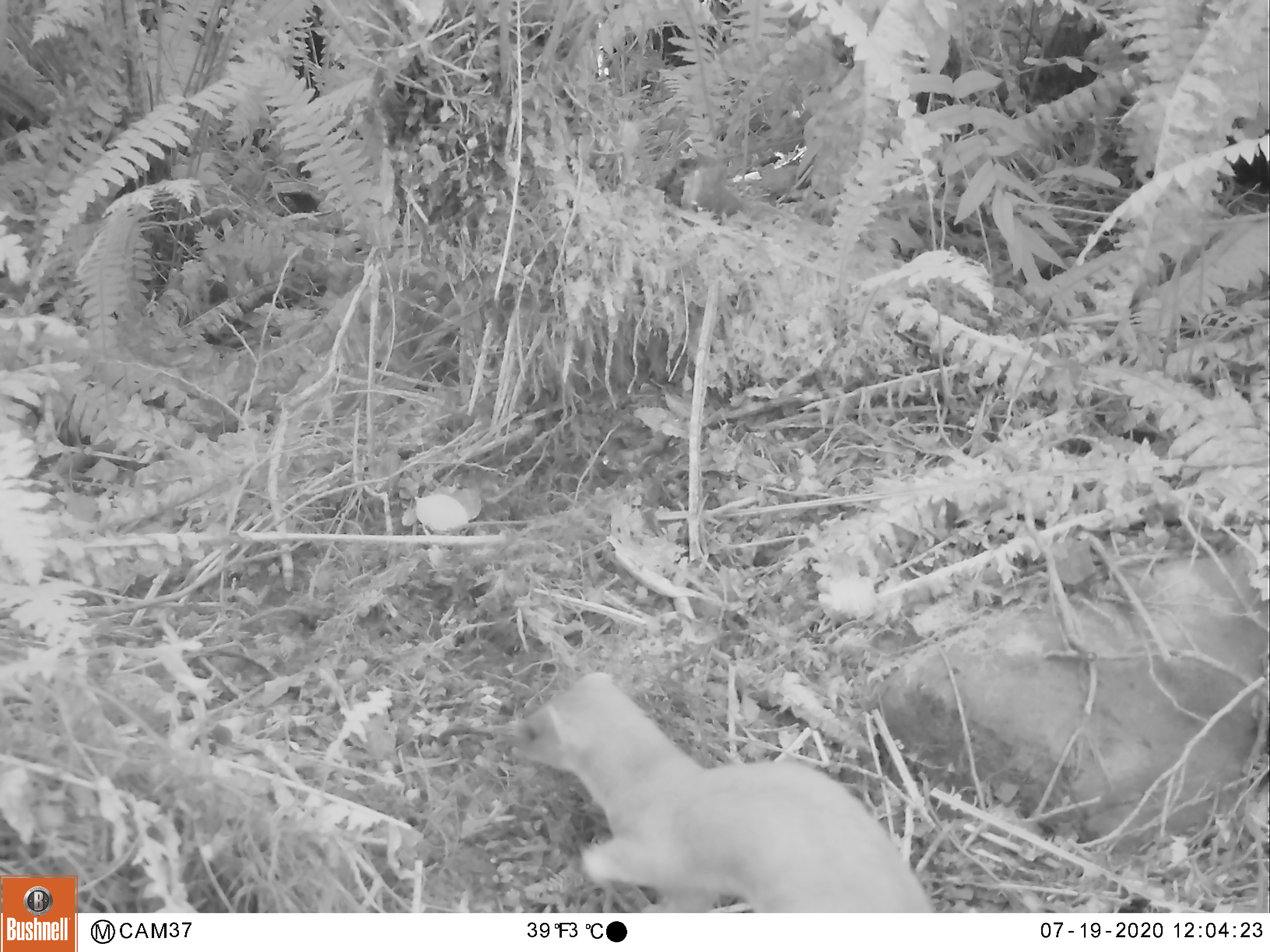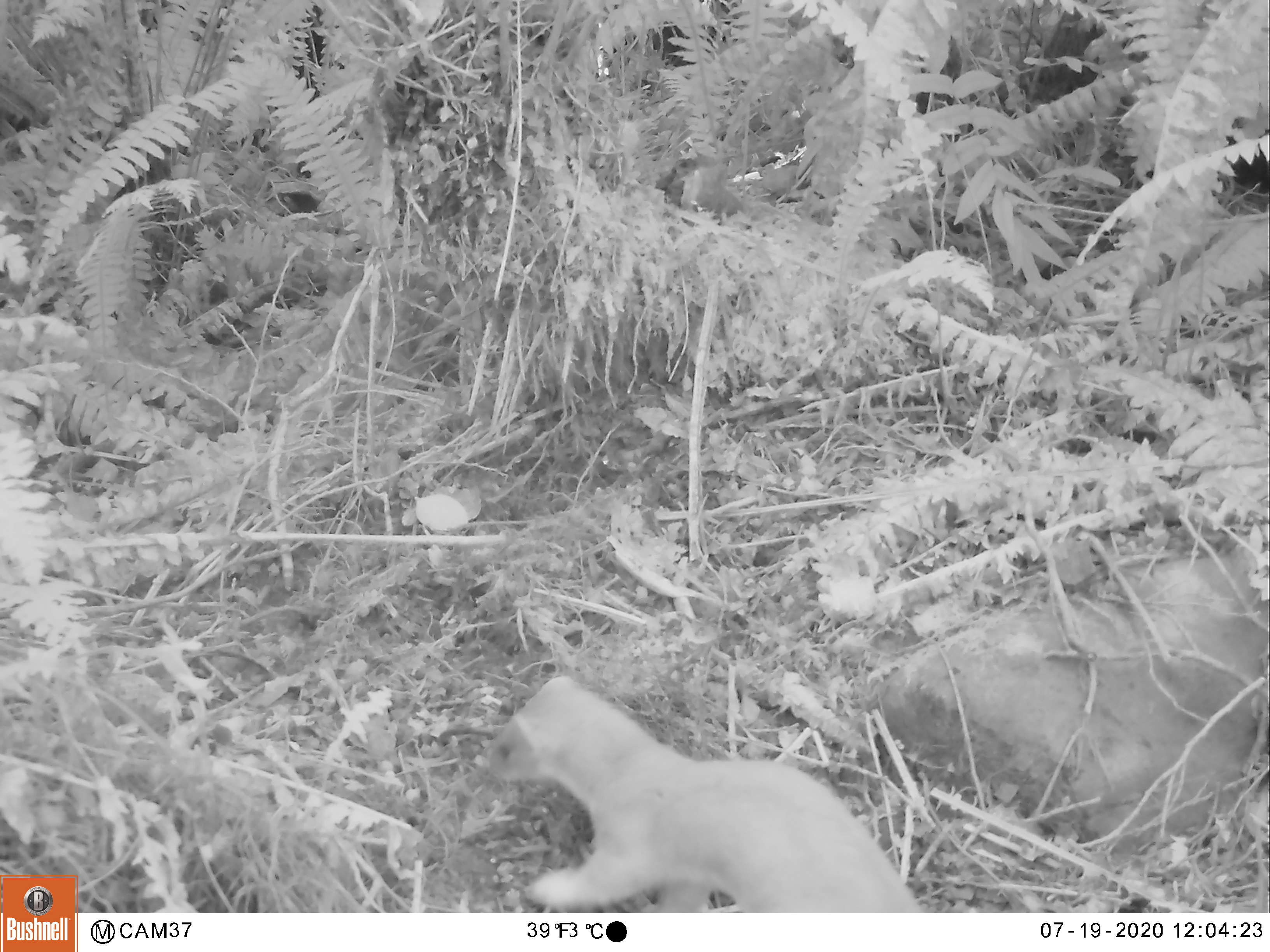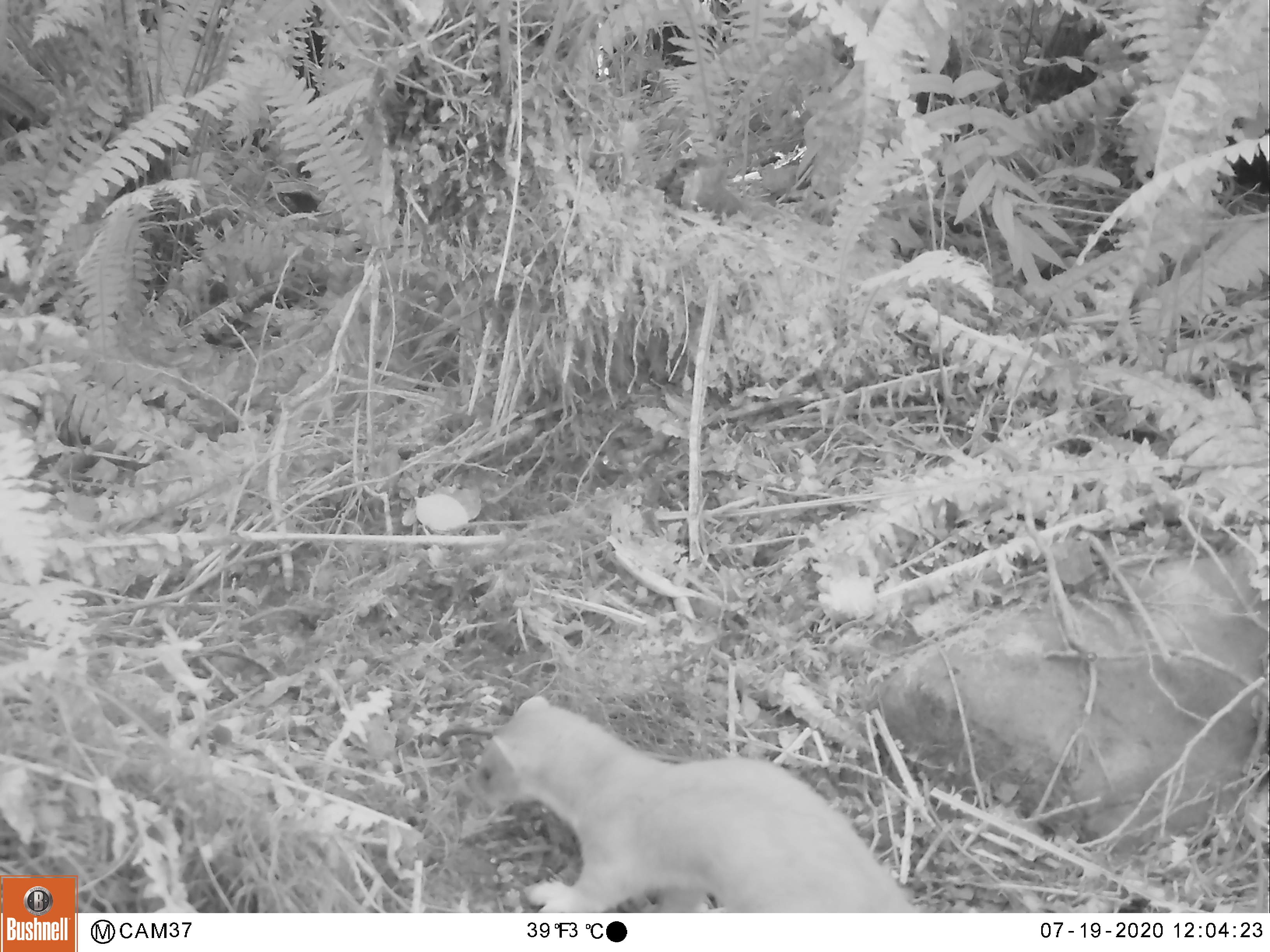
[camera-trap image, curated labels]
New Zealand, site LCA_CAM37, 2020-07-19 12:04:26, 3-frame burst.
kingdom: Animalia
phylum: Chordata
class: Mammalia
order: Carnivora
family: Mustelidae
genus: Mustela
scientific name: Mustela erminea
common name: stoat